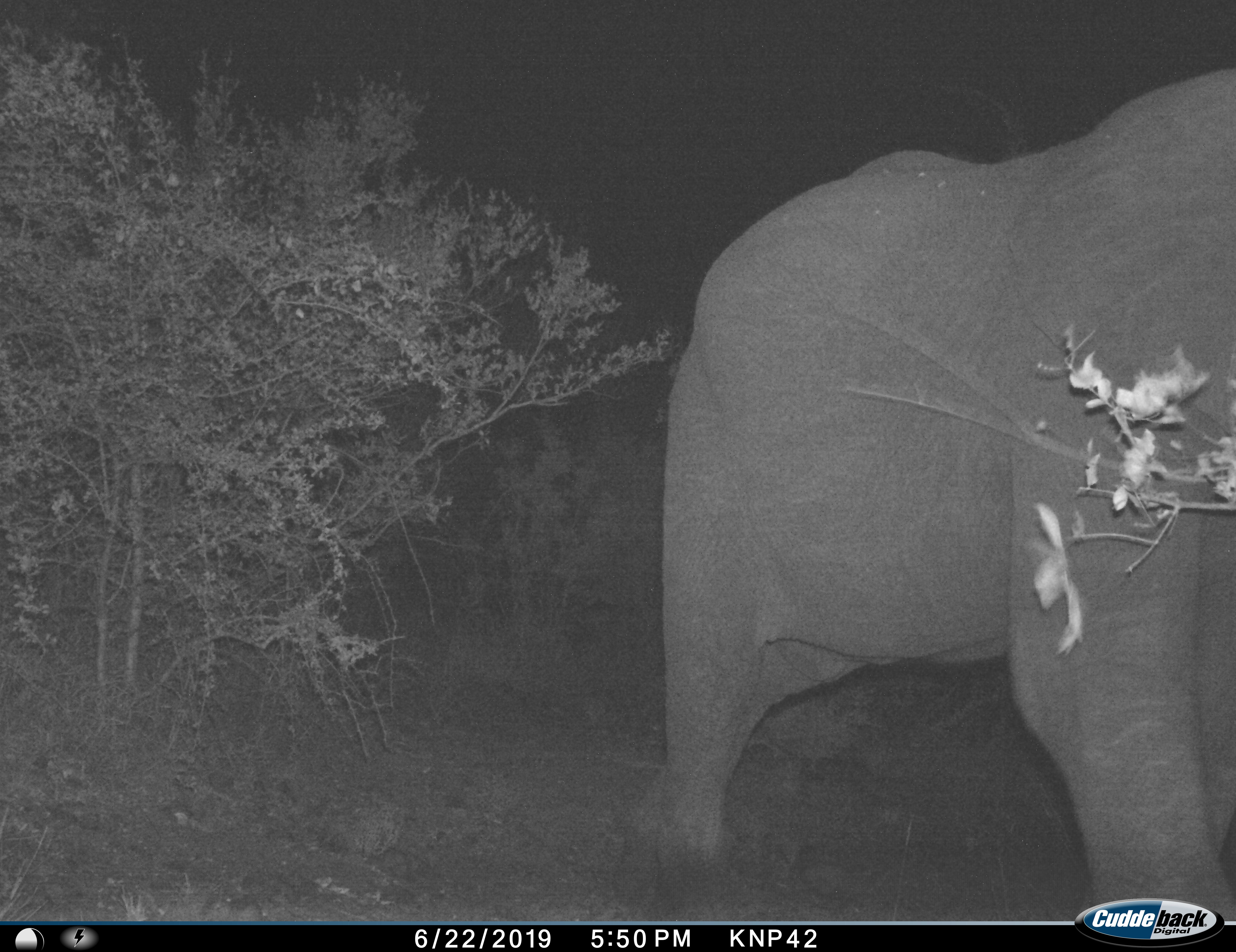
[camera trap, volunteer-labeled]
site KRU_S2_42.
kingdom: Animalia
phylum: Chordata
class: Mammalia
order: Proboscidea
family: Elephantidae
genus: Loxodonta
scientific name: Loxodonta africana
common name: african bush elephant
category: elephant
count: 1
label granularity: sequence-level